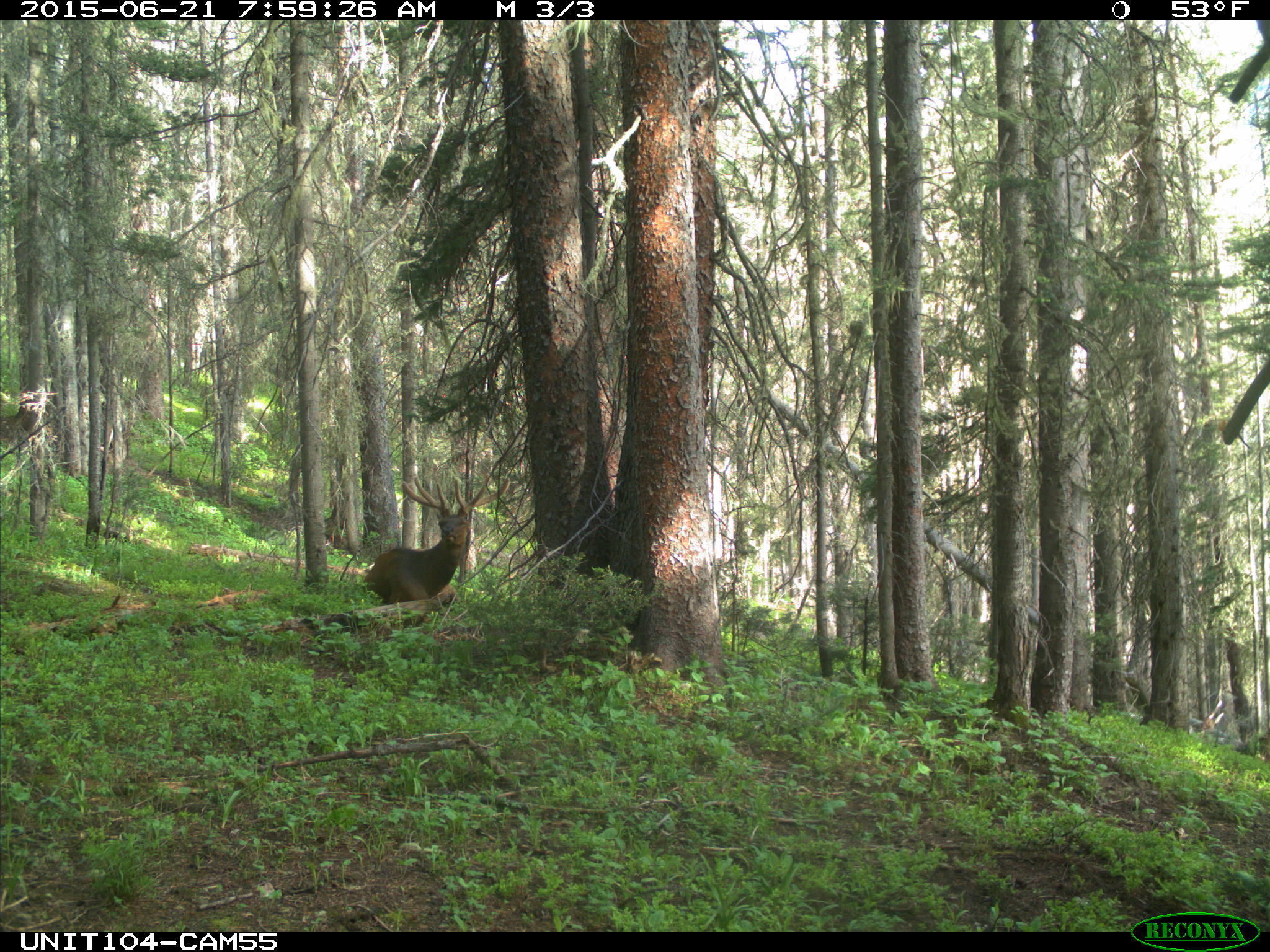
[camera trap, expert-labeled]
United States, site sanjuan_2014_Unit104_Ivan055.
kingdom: Animalia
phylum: Chordata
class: Mammalia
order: Artiodactyla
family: Cervidae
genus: Cervus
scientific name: Cervus elaphus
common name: red deer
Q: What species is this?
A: Cervus elaphus (red deer).